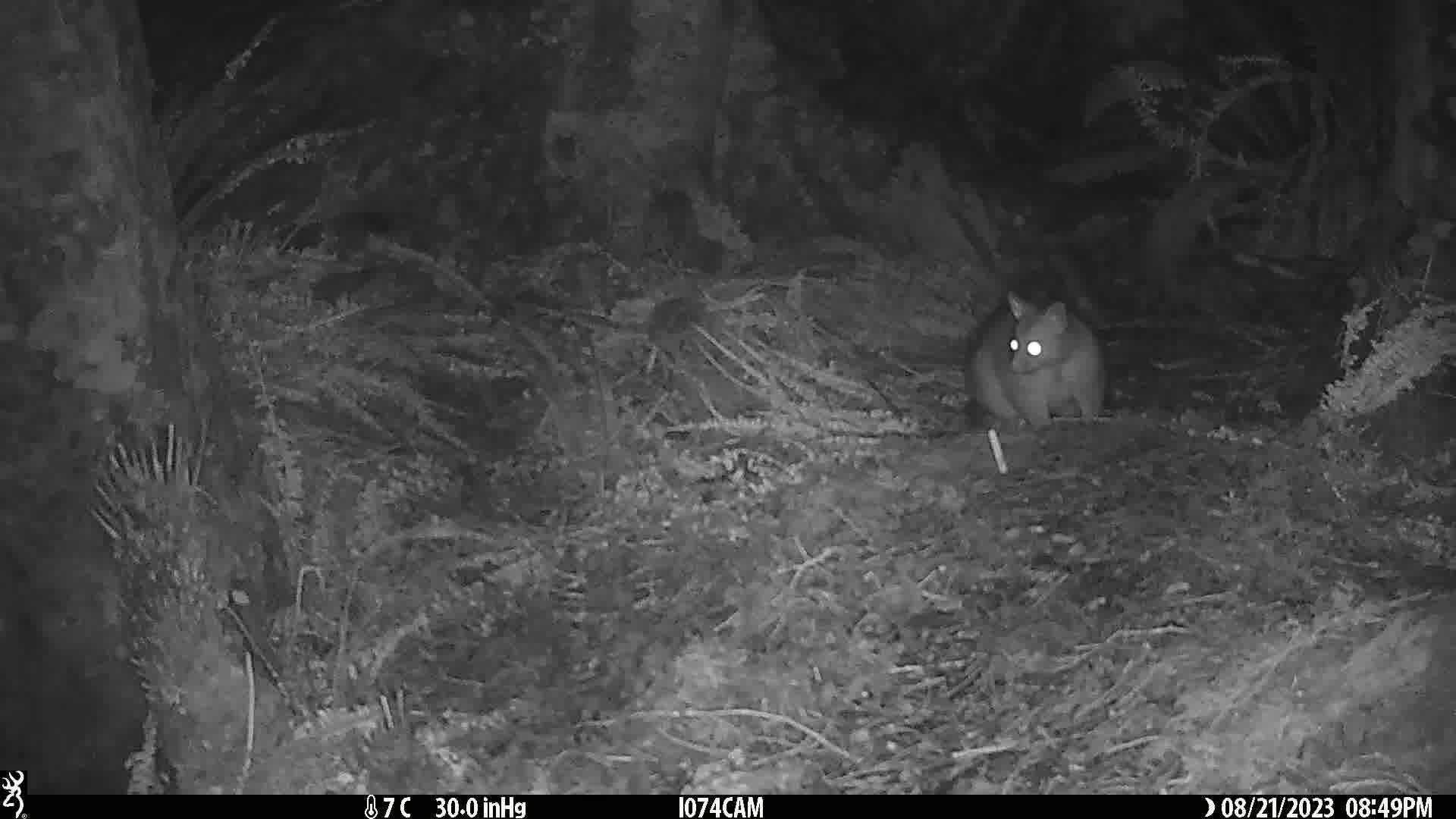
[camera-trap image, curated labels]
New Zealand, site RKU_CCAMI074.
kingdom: Animalia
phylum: Chordata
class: Mammalia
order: Diprotodontia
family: Phalangeridae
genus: Trichosurus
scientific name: Trichosurus vulpecula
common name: common brushtail possum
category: possum